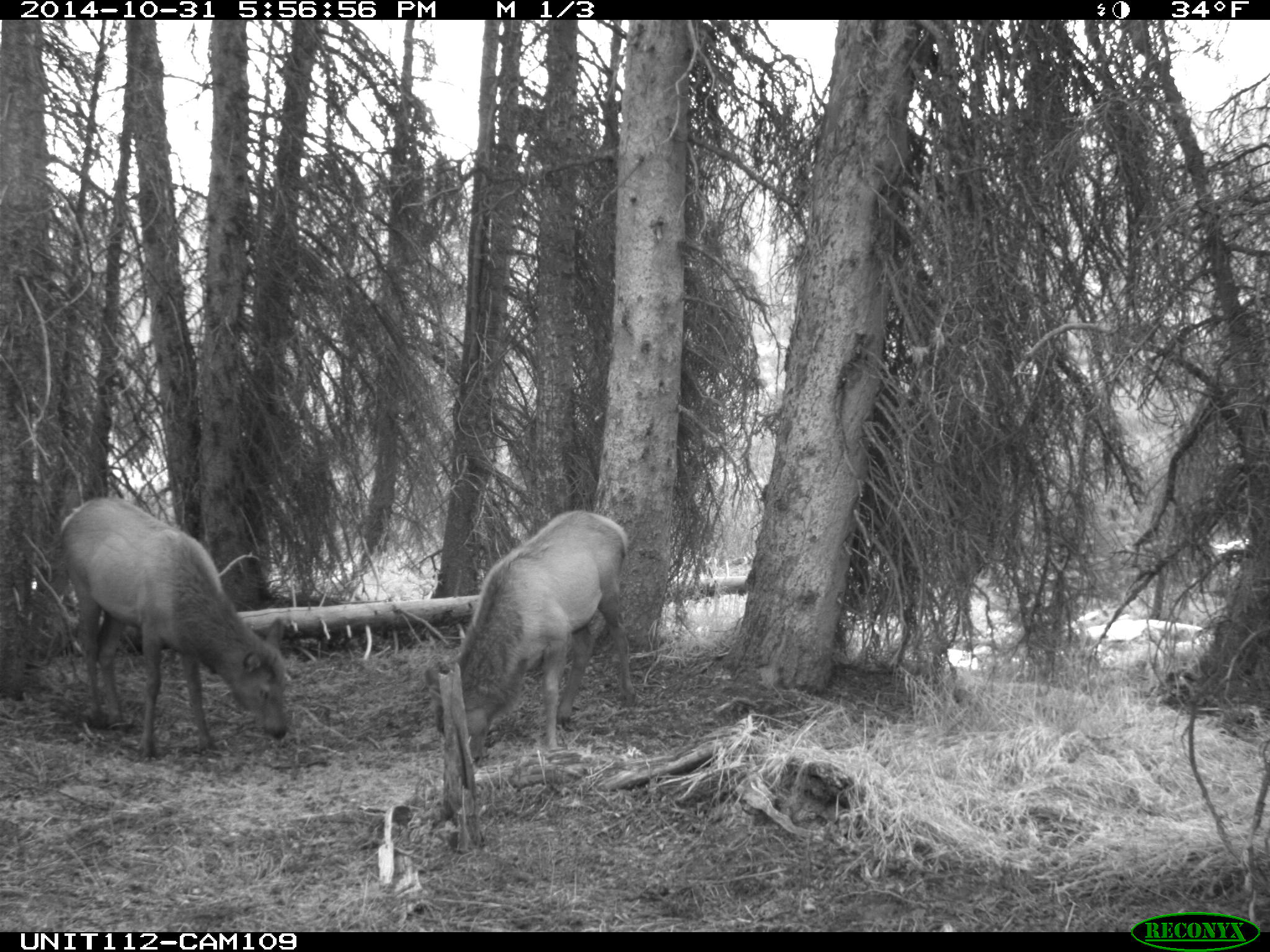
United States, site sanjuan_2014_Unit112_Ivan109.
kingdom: Animalia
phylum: Chordata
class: Mammalia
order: Artiodactyla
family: Cervidae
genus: Cervus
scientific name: Cervus elaphus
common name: red deer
Cervus elaphus (red deer).